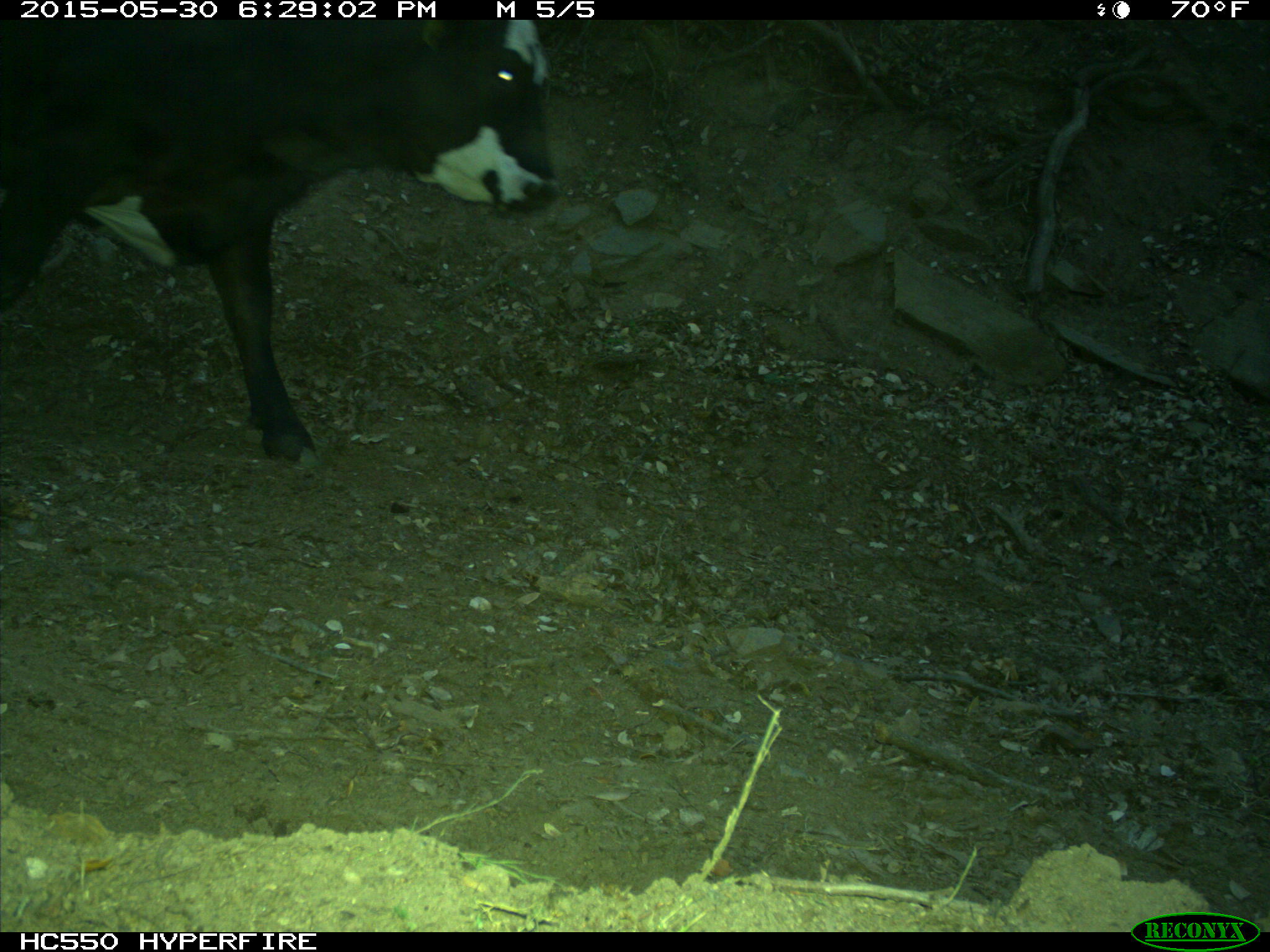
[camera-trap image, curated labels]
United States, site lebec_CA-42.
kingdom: Animalia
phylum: Chordata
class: Mammalia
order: Artiodactyla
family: Bovidae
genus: Bos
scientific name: Bos taurus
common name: domestic cow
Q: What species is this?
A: Bos taurus (domestic cow).